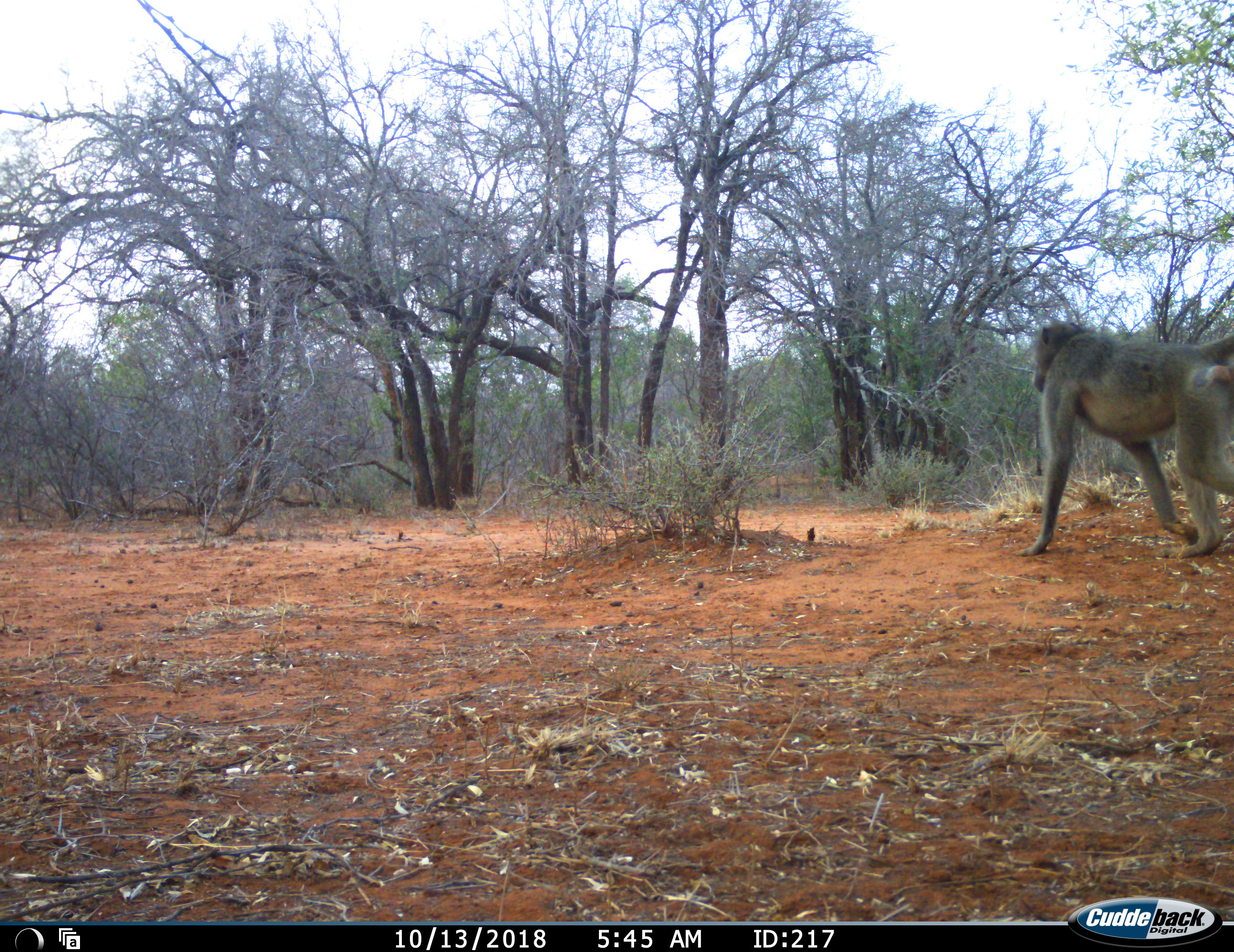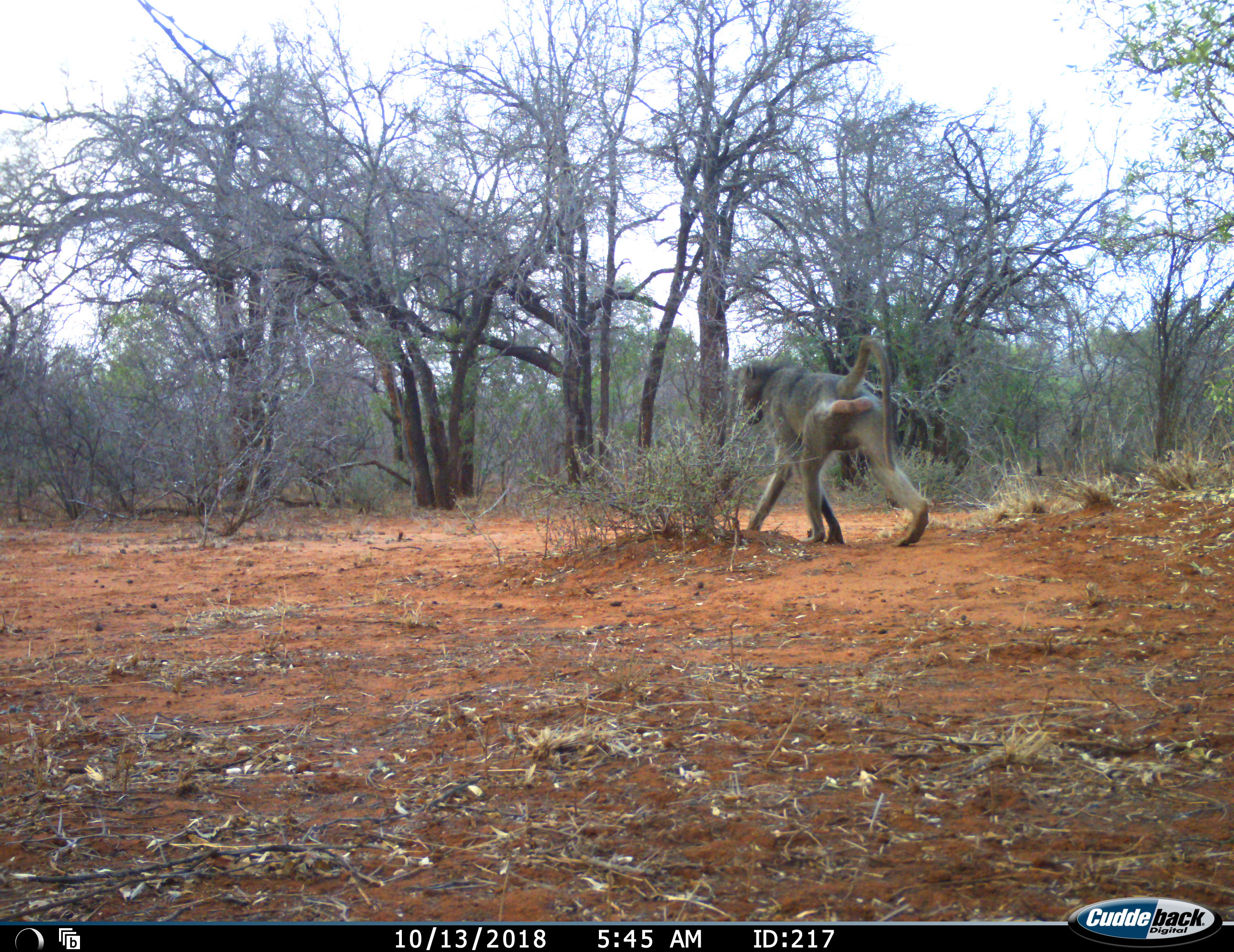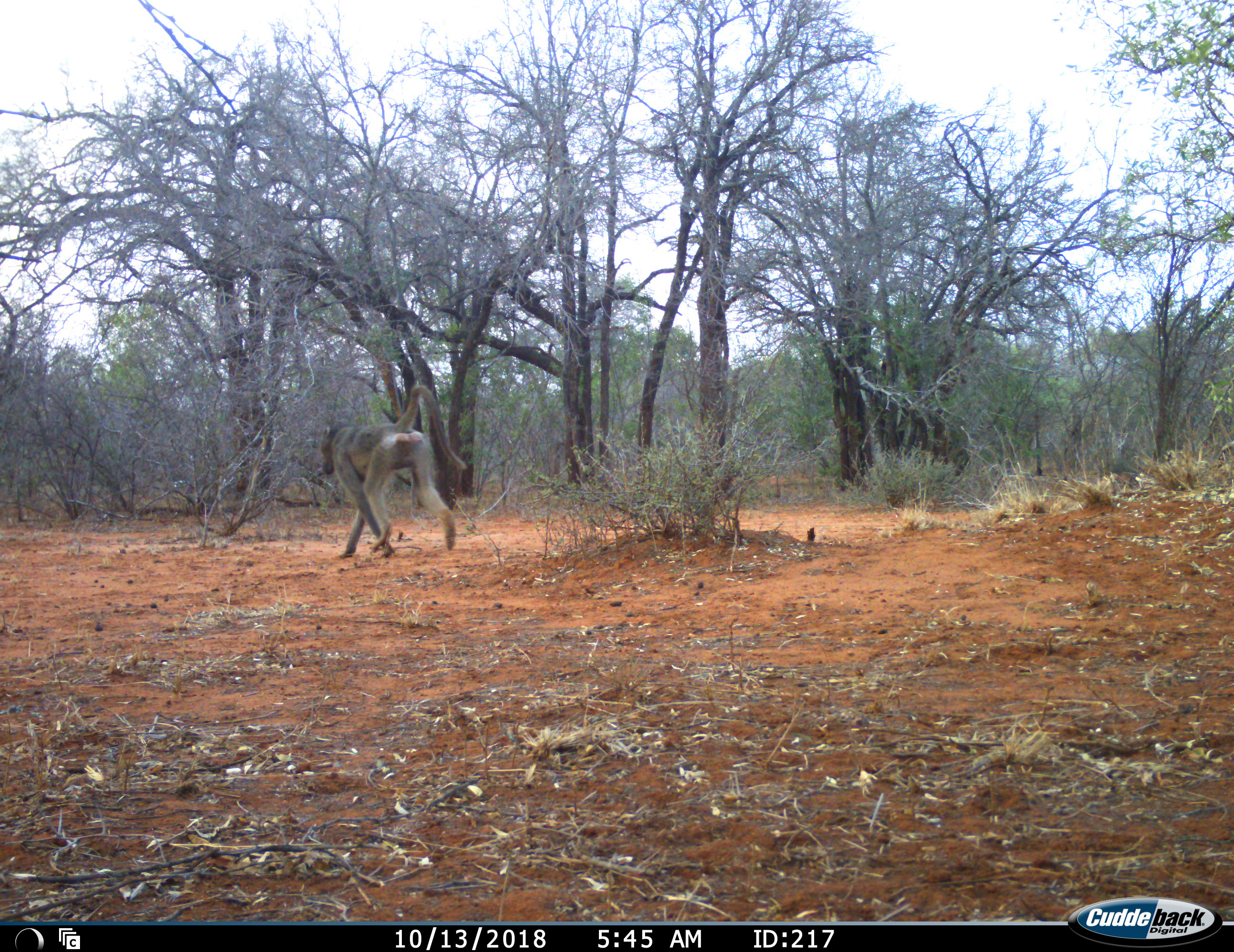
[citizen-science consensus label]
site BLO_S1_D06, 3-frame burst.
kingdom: Animalia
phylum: Chordata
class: Mammalia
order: Primates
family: Cercopithecidae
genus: Papio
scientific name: Papio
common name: baboon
Baboon (Papio), count 1. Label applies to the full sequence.